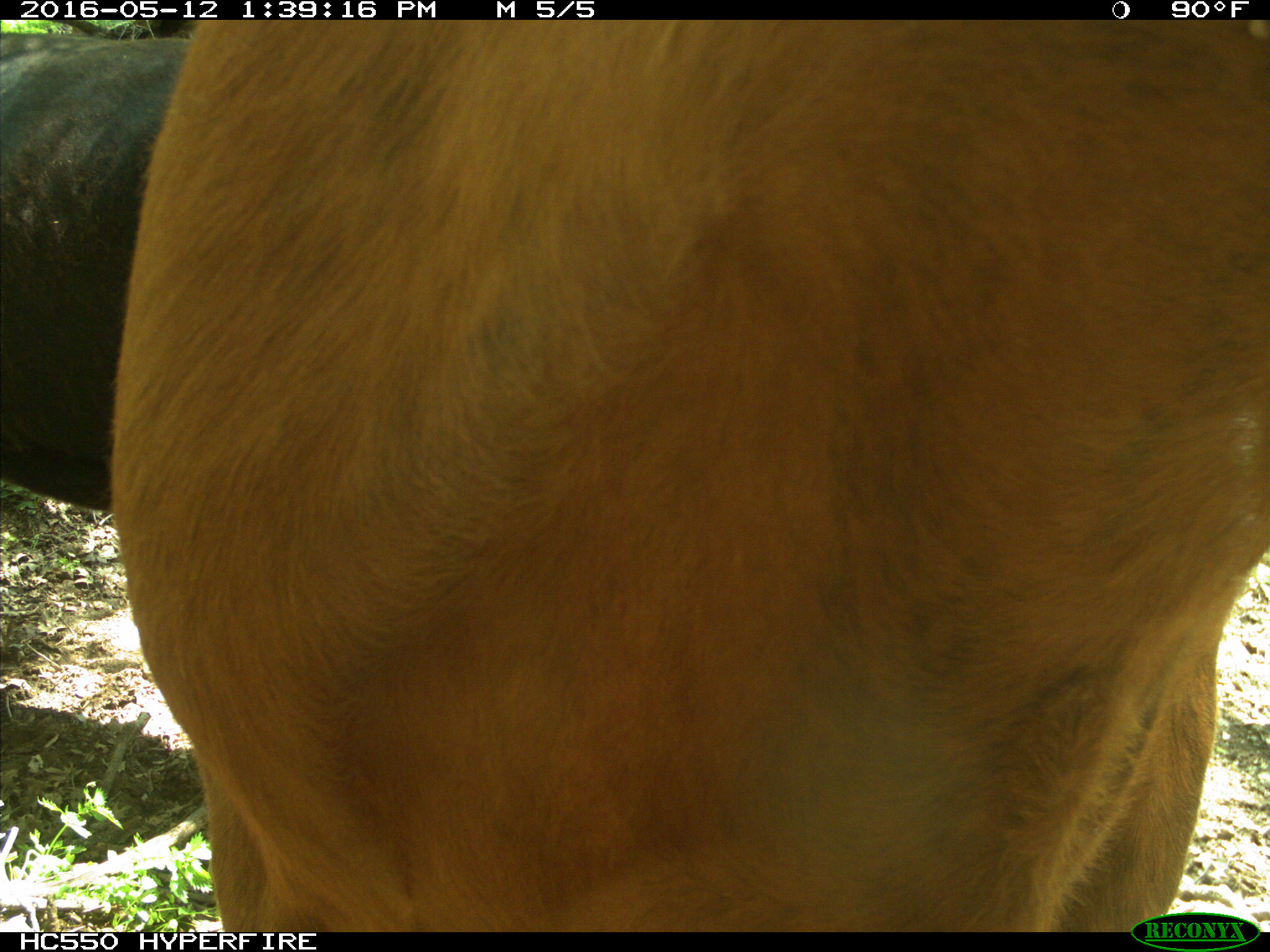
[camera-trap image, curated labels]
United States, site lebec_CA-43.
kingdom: Animalia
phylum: Chordata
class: Mammalia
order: Artiodactyla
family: Bovidae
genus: Bos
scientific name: Bos taurus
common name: domestic cow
Bos taurus (domestic cow).